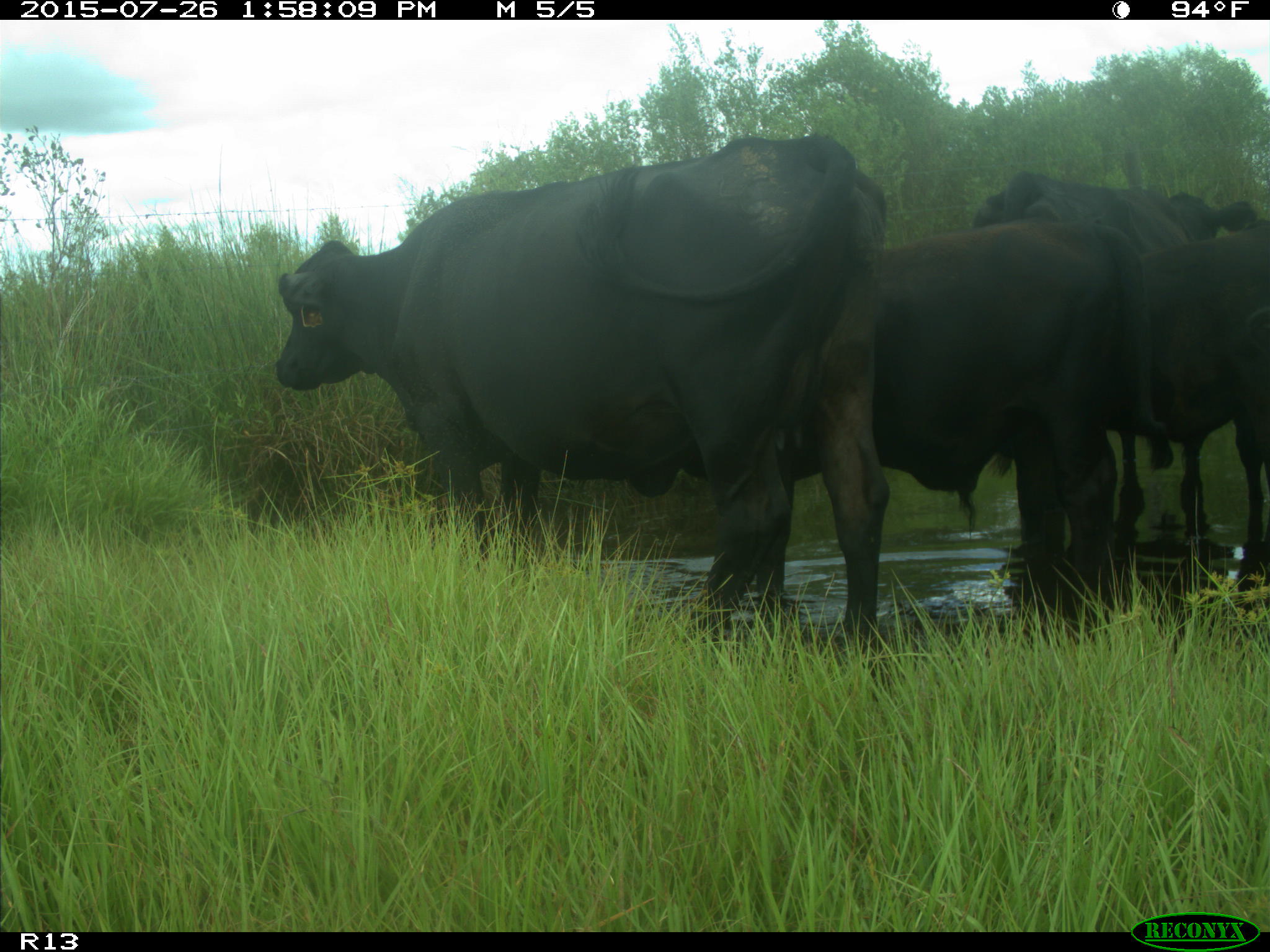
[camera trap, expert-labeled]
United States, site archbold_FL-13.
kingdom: Animalia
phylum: Chordata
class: Mammalia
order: Artiodactyla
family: Bovidae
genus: Bos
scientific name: Bos taurus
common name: domestic cow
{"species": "Bos taurus (domestic cow)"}